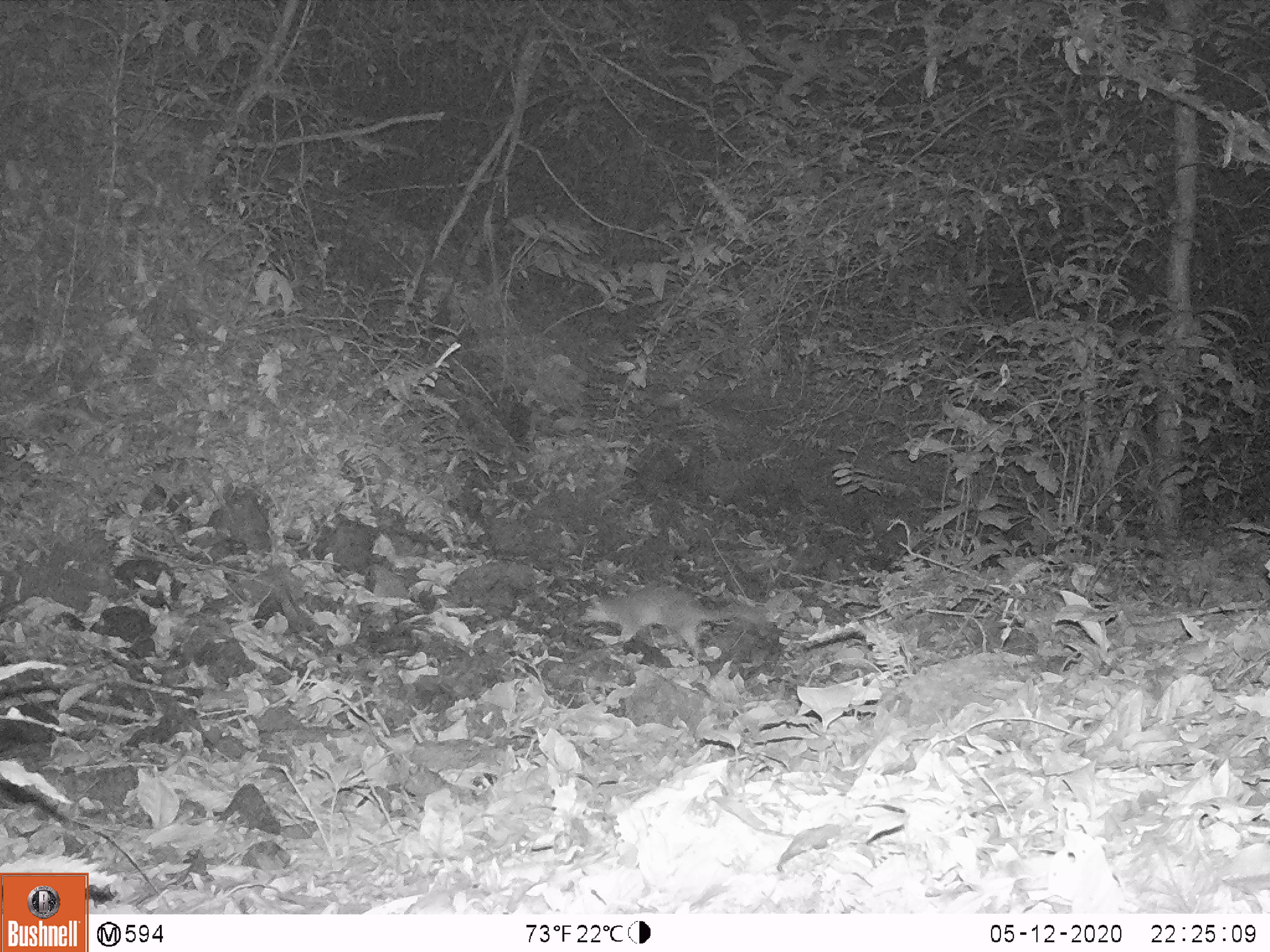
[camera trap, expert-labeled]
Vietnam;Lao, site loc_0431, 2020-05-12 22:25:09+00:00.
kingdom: Animalia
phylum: Chordata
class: Mammalia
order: Carnivora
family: Mustelidae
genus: Melogale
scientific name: Melogale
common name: ferret badger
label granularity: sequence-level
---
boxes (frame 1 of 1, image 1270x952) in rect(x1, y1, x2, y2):
ferret badger: rect(582, 585, 763, 656)